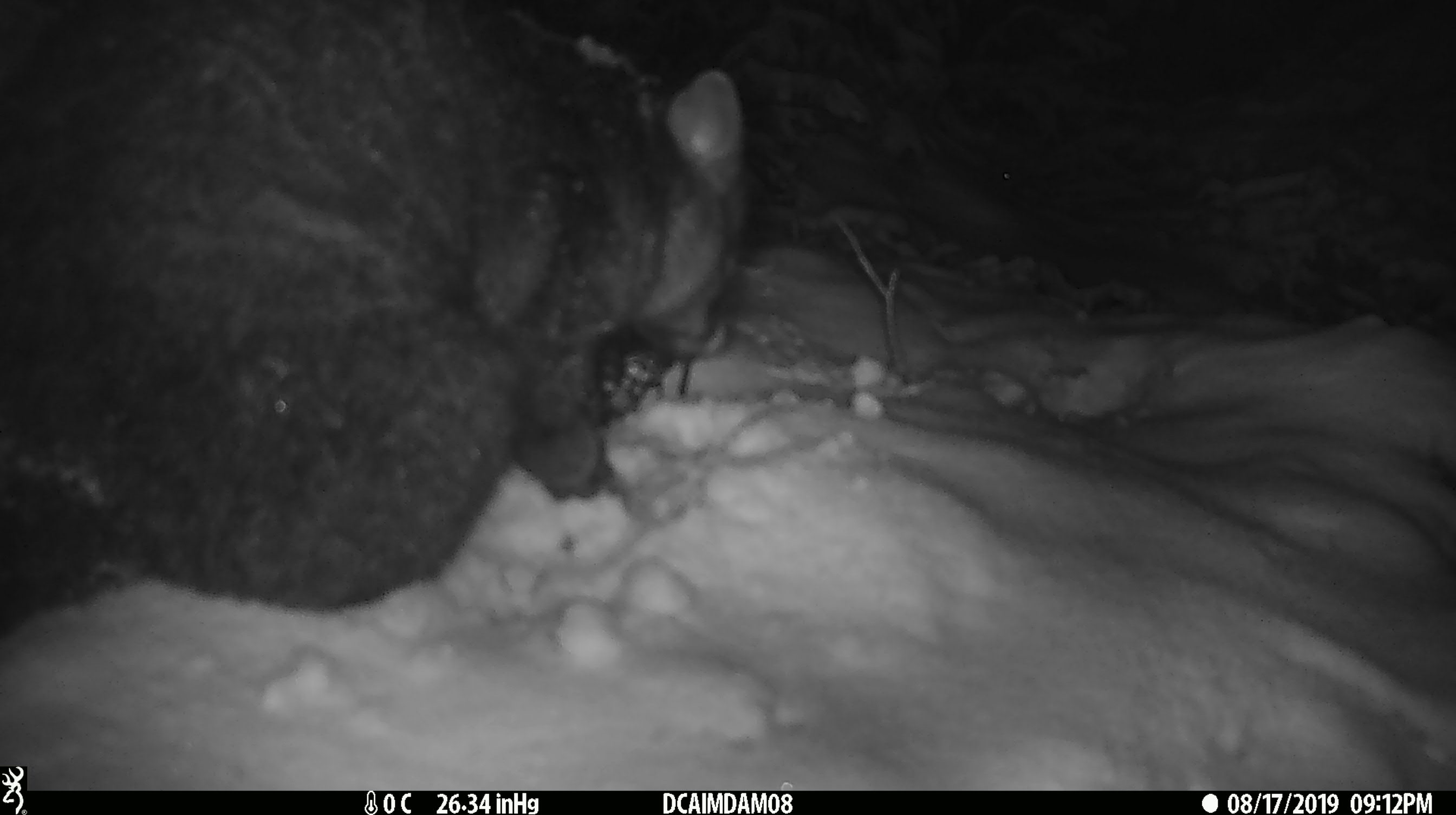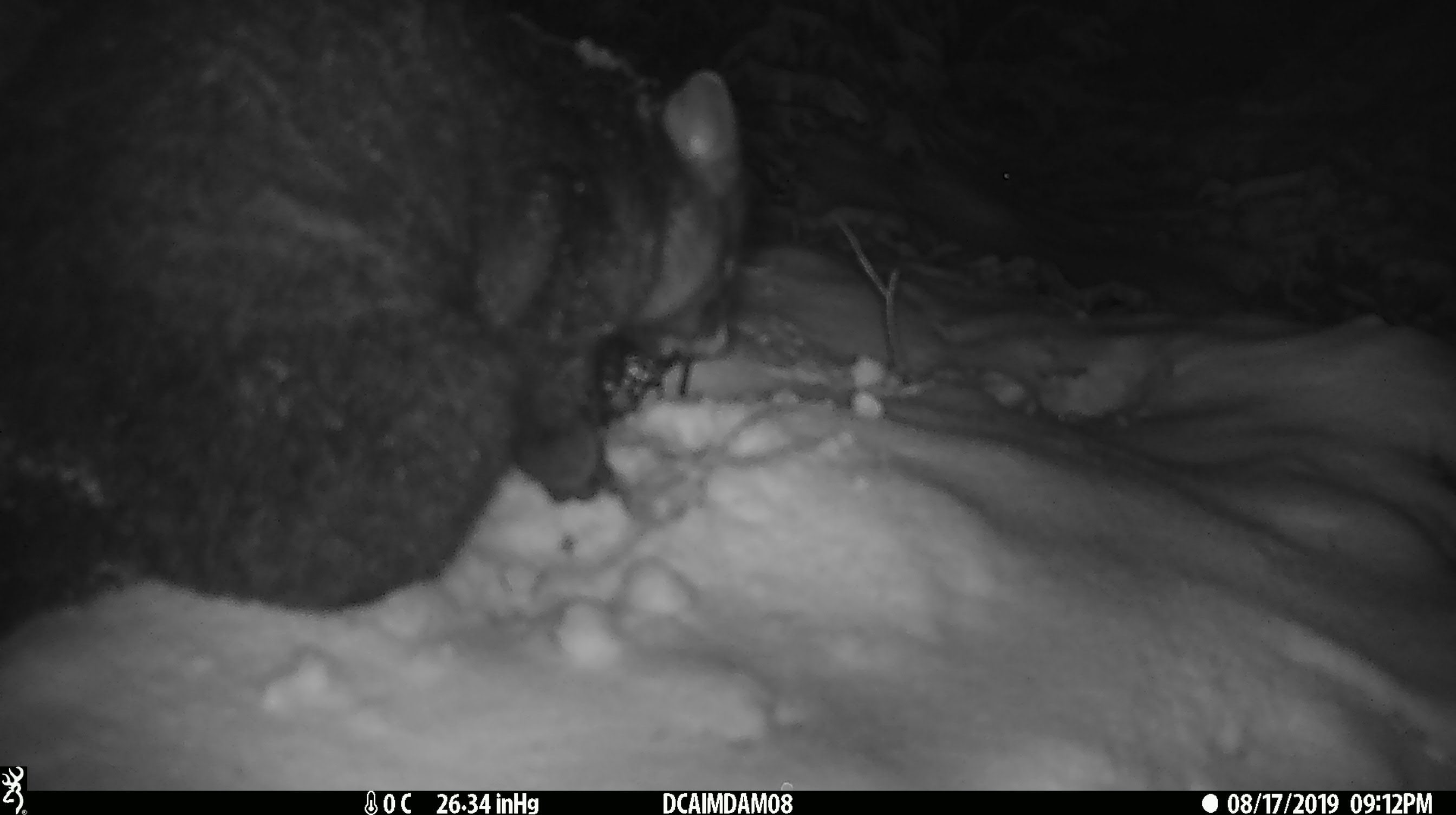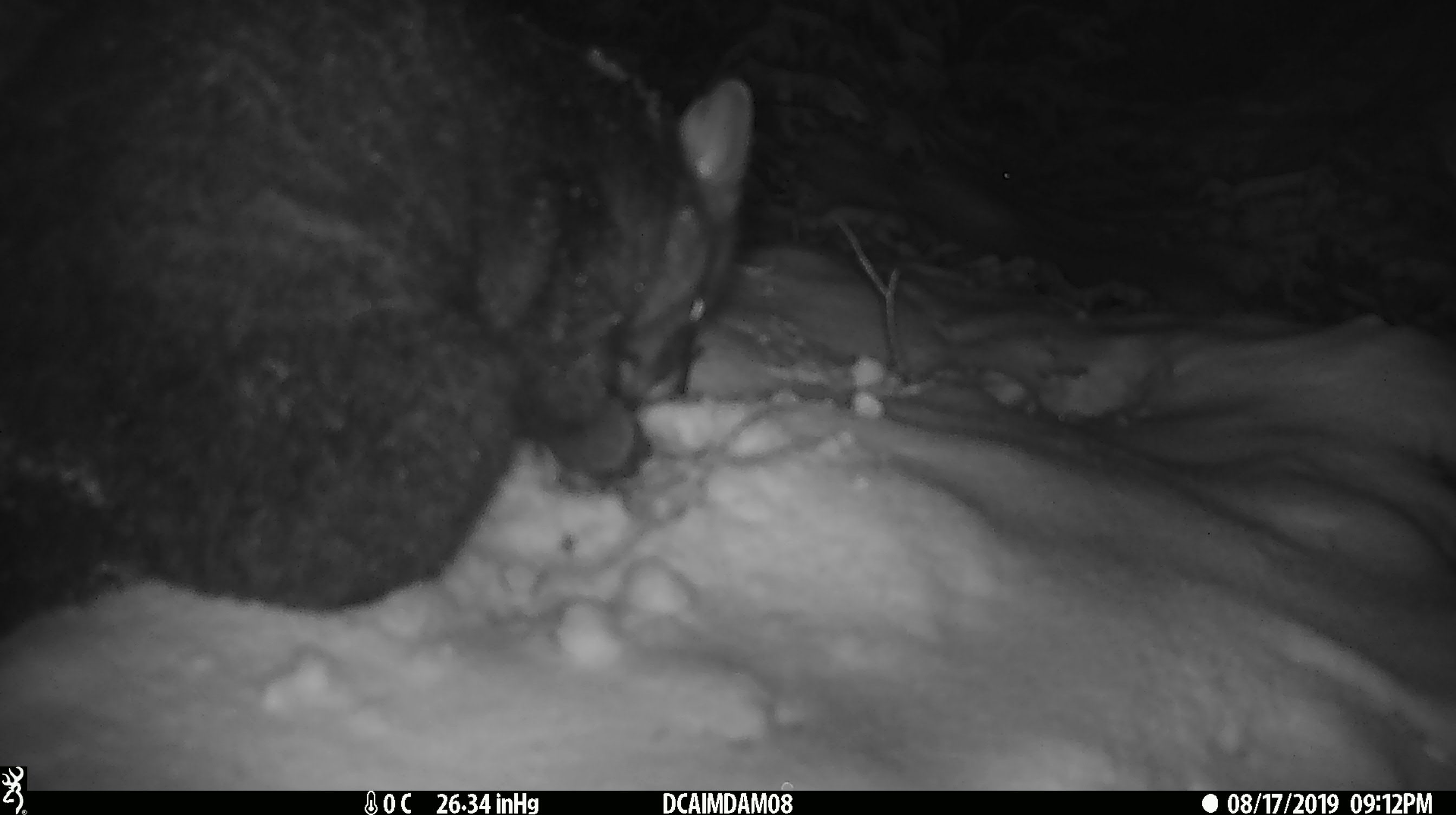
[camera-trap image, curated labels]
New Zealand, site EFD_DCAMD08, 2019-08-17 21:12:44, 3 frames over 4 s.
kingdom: Animalia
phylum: Chordata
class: Mammalia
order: Diprotodontia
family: Phalangeridae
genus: Trichosurus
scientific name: Trichosurus vulpecula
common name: common brushtail possum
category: possum